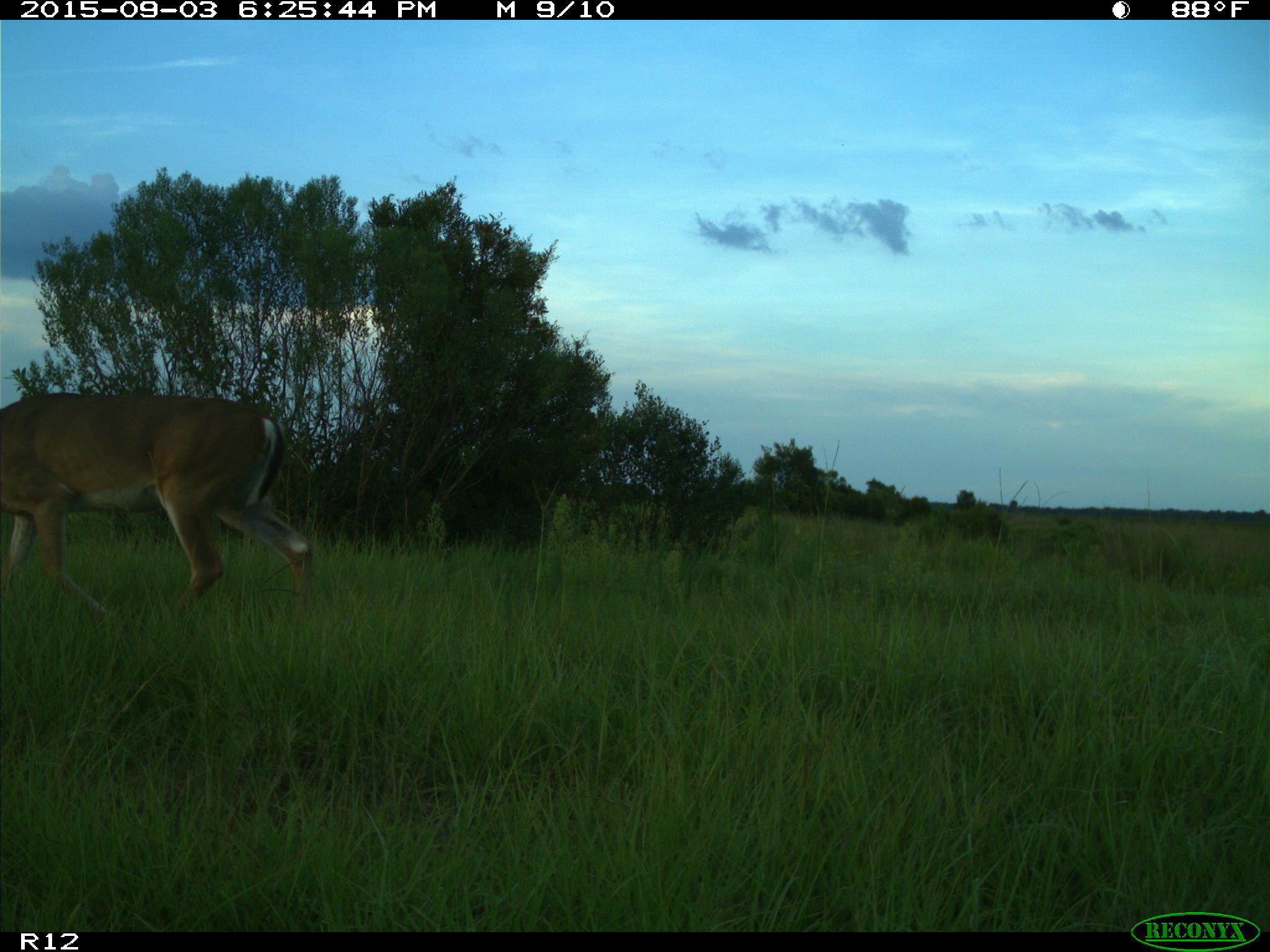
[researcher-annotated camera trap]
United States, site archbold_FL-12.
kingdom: Animalia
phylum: Chordata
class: Mammalia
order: Artiodactyla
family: Cervidae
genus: Odocoileus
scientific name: Odocoileus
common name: deer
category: unidentified deer